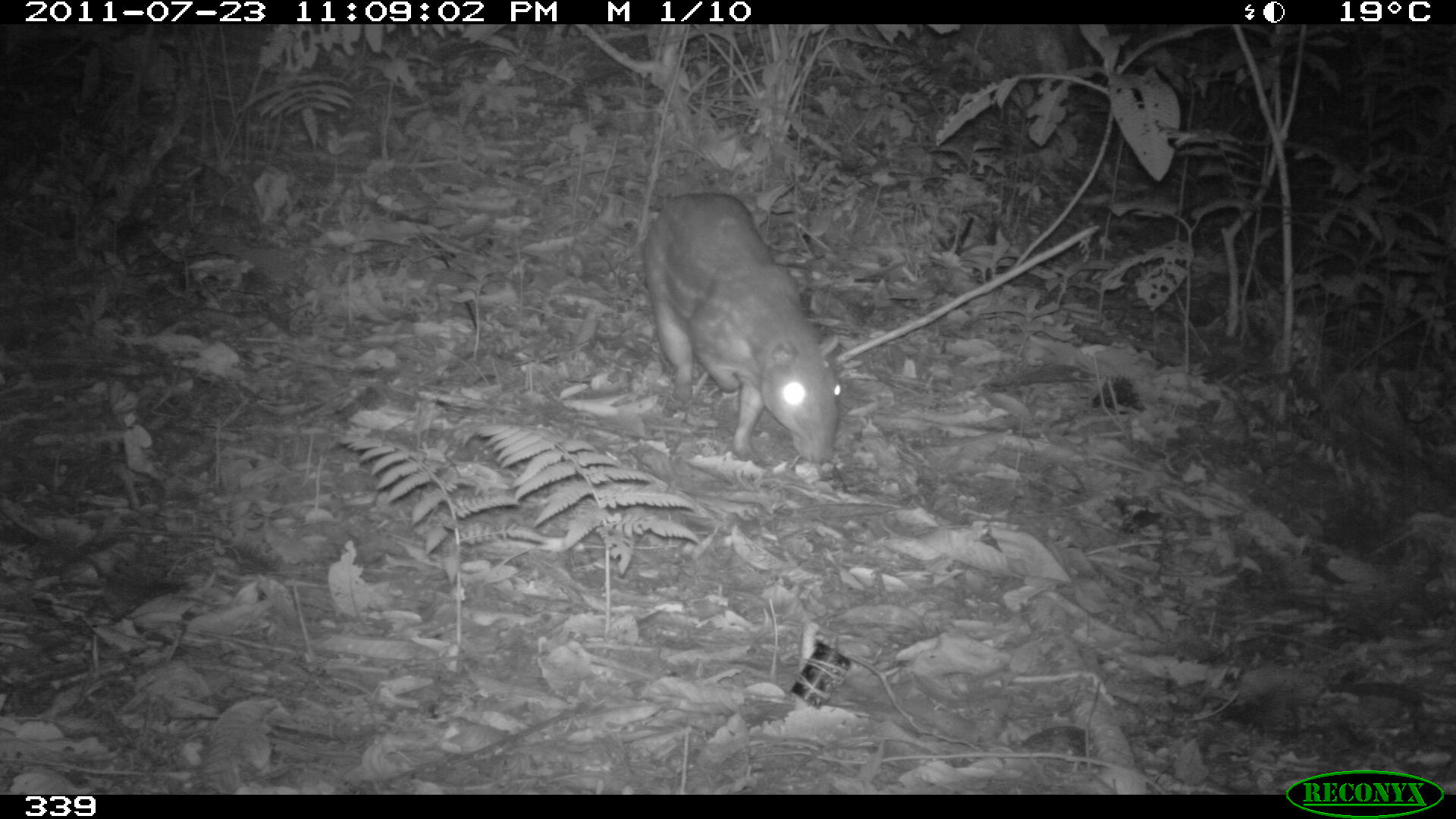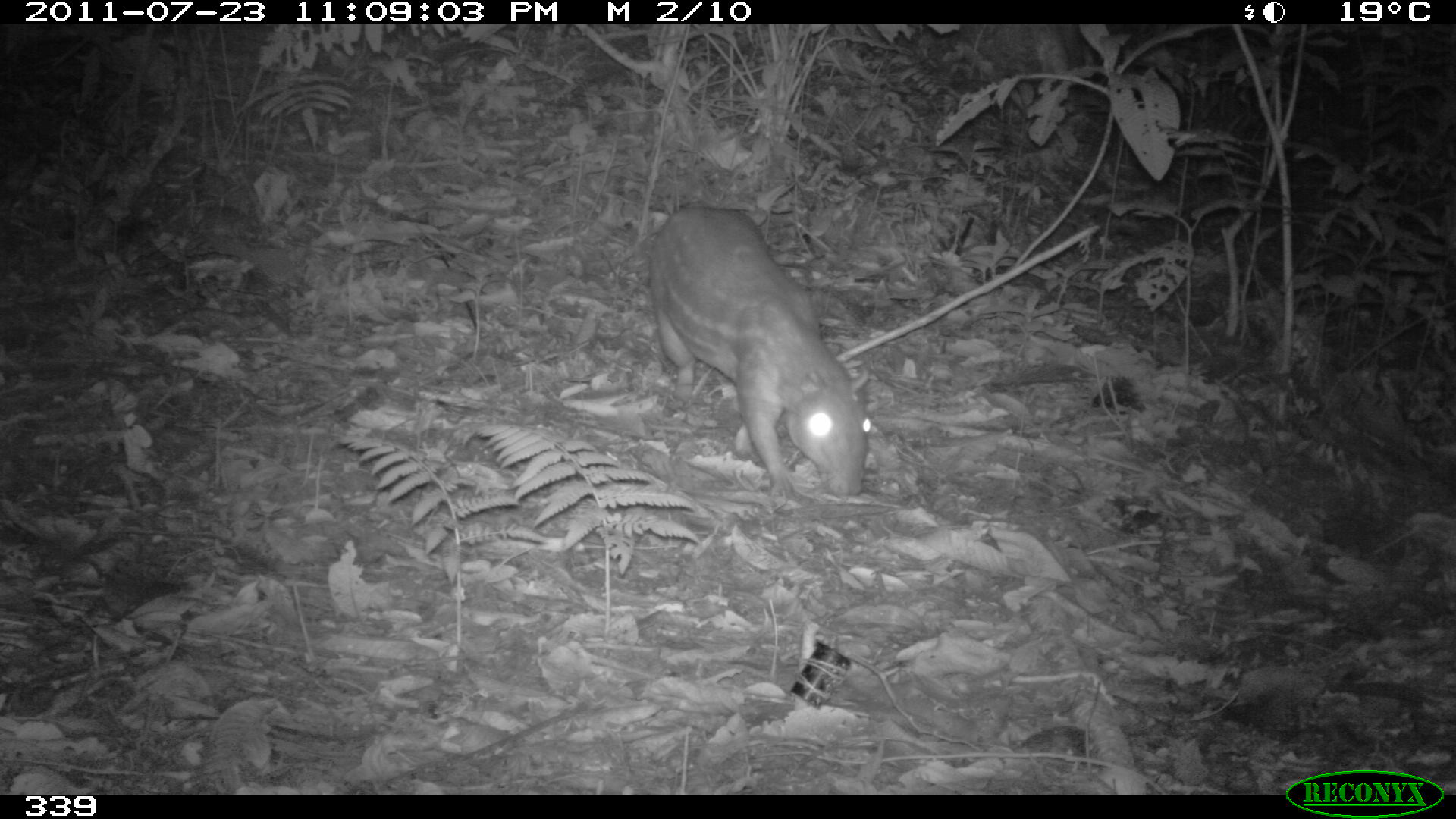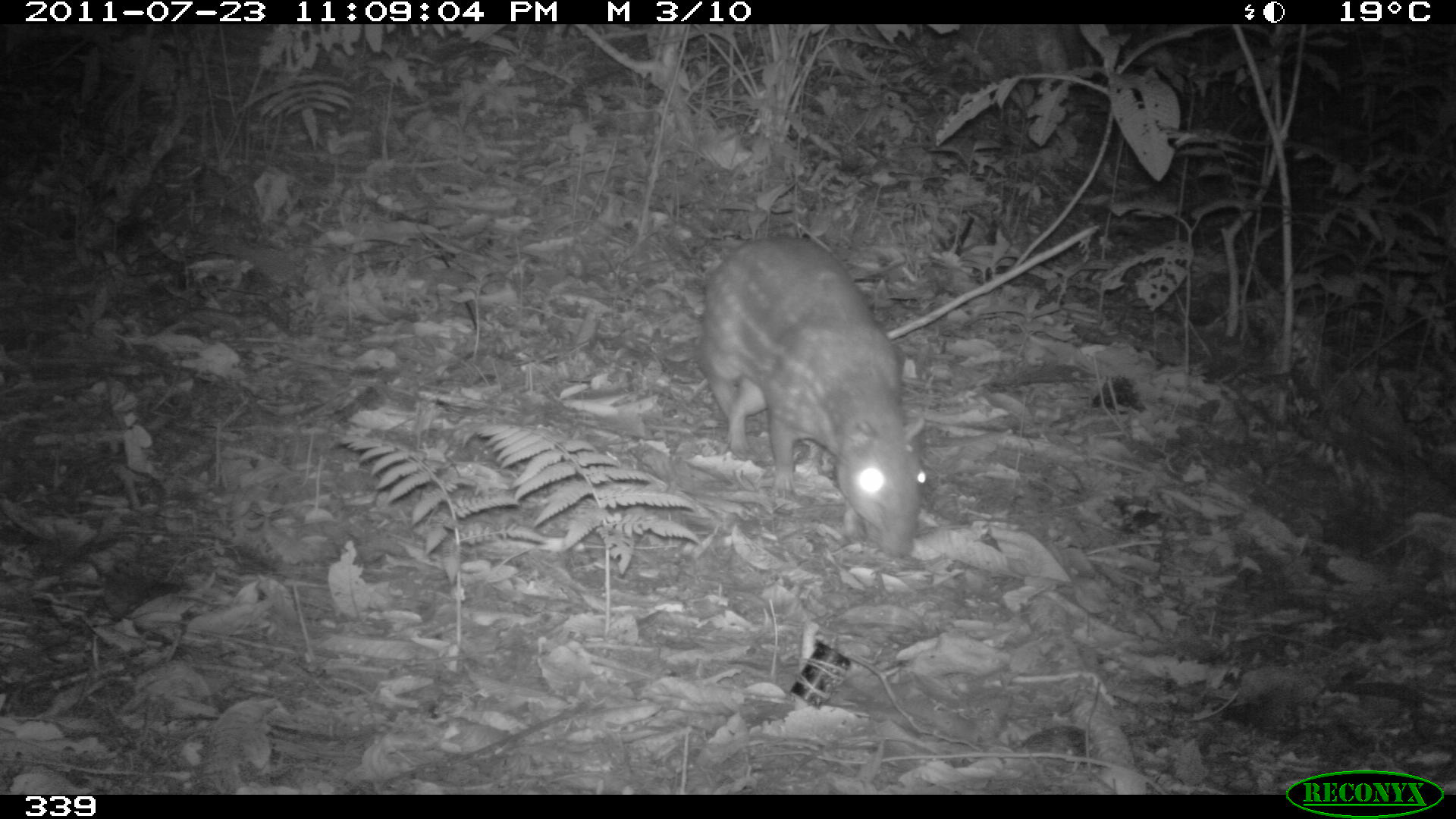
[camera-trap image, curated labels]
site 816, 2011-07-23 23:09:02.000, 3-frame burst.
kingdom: Animalia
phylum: Chordata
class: Mammalia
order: Rodentia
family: Cuniculidae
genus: Cuniculus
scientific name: Cuniculus paca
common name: spotted paca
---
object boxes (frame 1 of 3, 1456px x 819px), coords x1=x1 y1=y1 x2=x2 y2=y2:
cuniculus paca: x1=641 y1=192 x2=843 y2=465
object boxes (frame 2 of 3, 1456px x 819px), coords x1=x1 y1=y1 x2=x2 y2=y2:
cuniculus paca: x1=647 y1=204 x2=871 y2=499